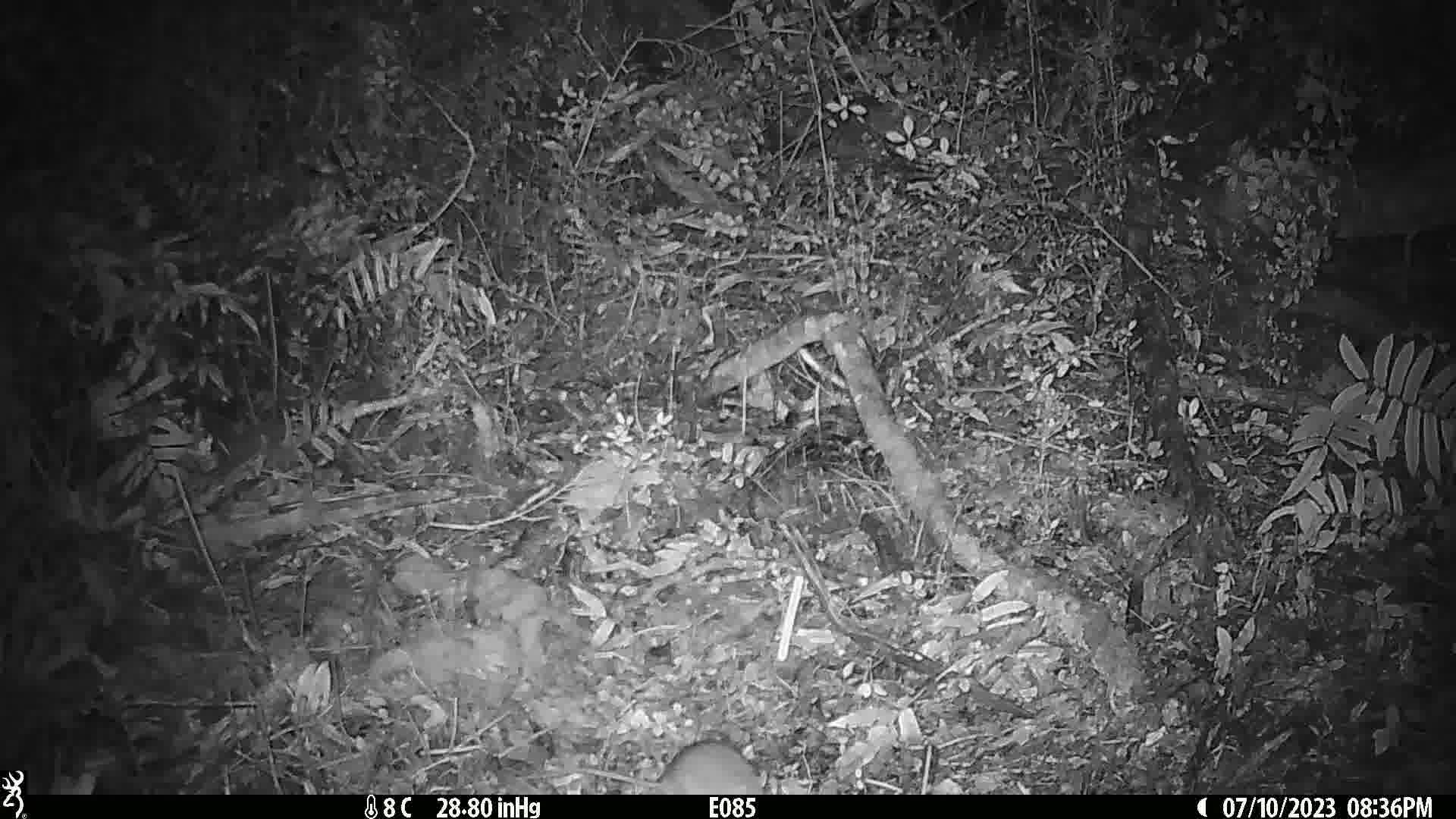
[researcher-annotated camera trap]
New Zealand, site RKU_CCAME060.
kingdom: Animalia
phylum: Chordata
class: Mammalia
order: Rodentia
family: Muridae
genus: Rattus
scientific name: Rattus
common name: rat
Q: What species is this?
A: Rat (Rattus).